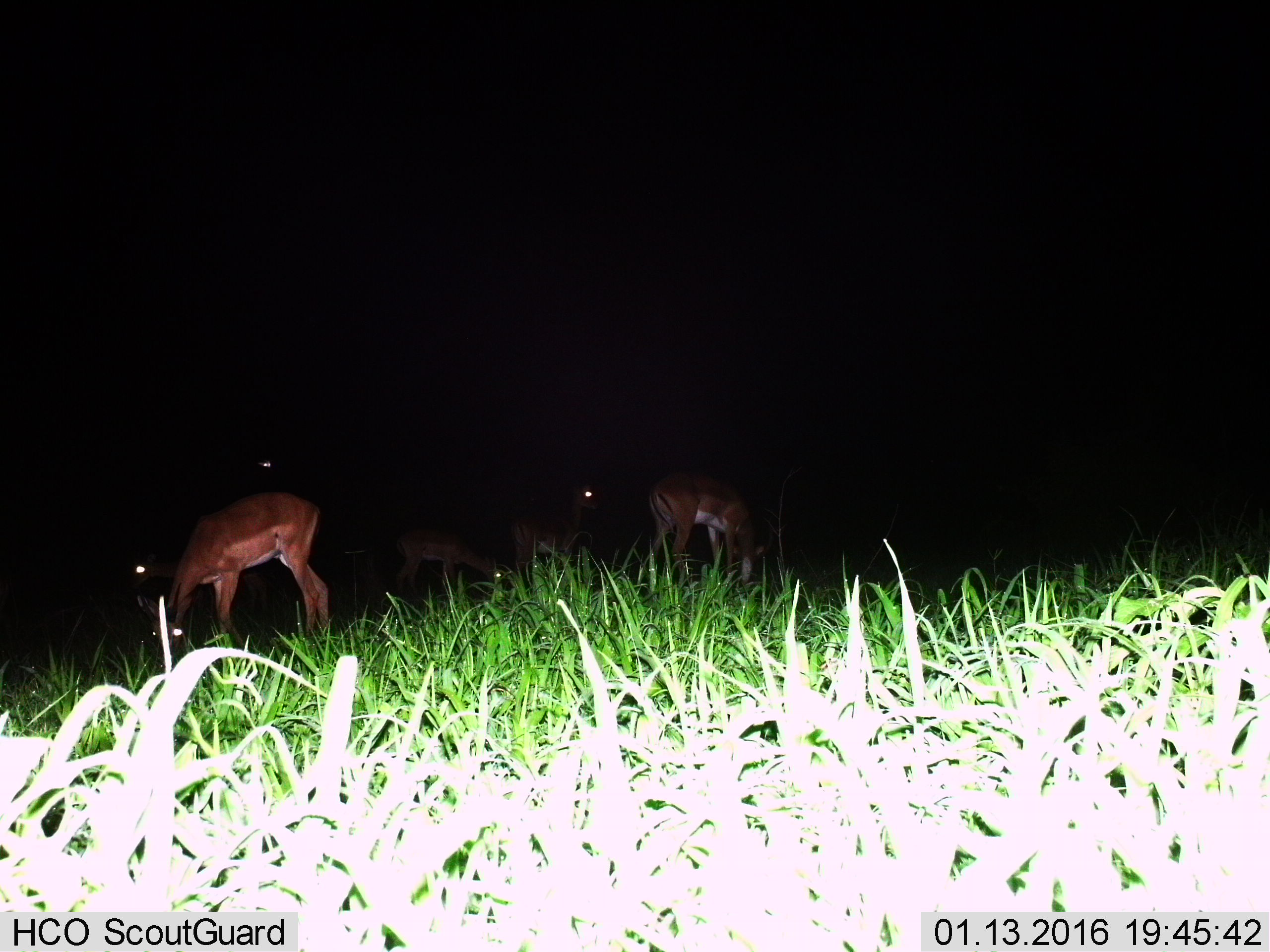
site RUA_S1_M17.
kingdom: Animalia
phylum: Chordata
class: Mammalia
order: Artiodactyla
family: Bovidae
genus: Aepyceros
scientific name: Aepyceros melampus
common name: impala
Impala (Aepyceros melampus), count 4. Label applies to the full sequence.